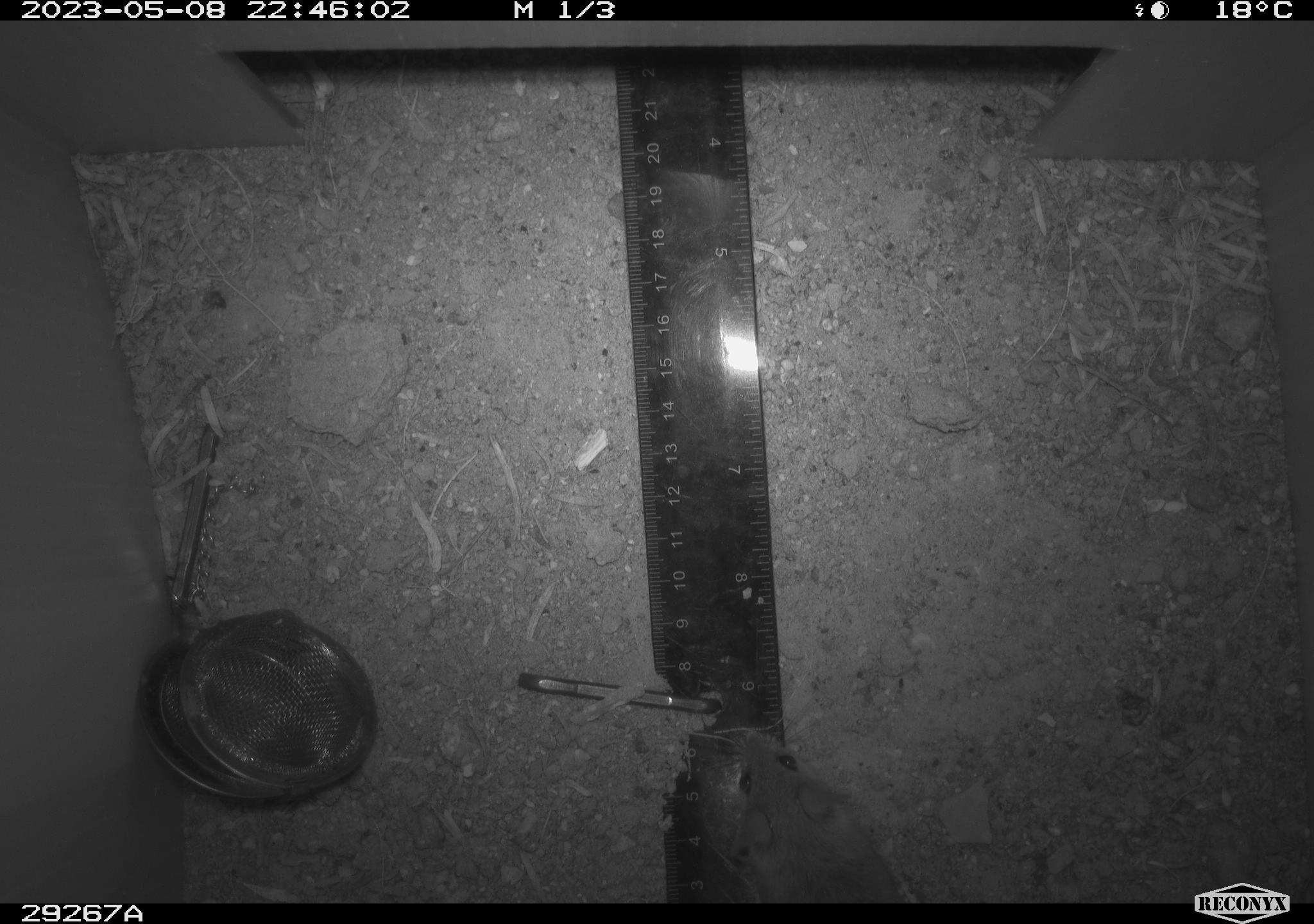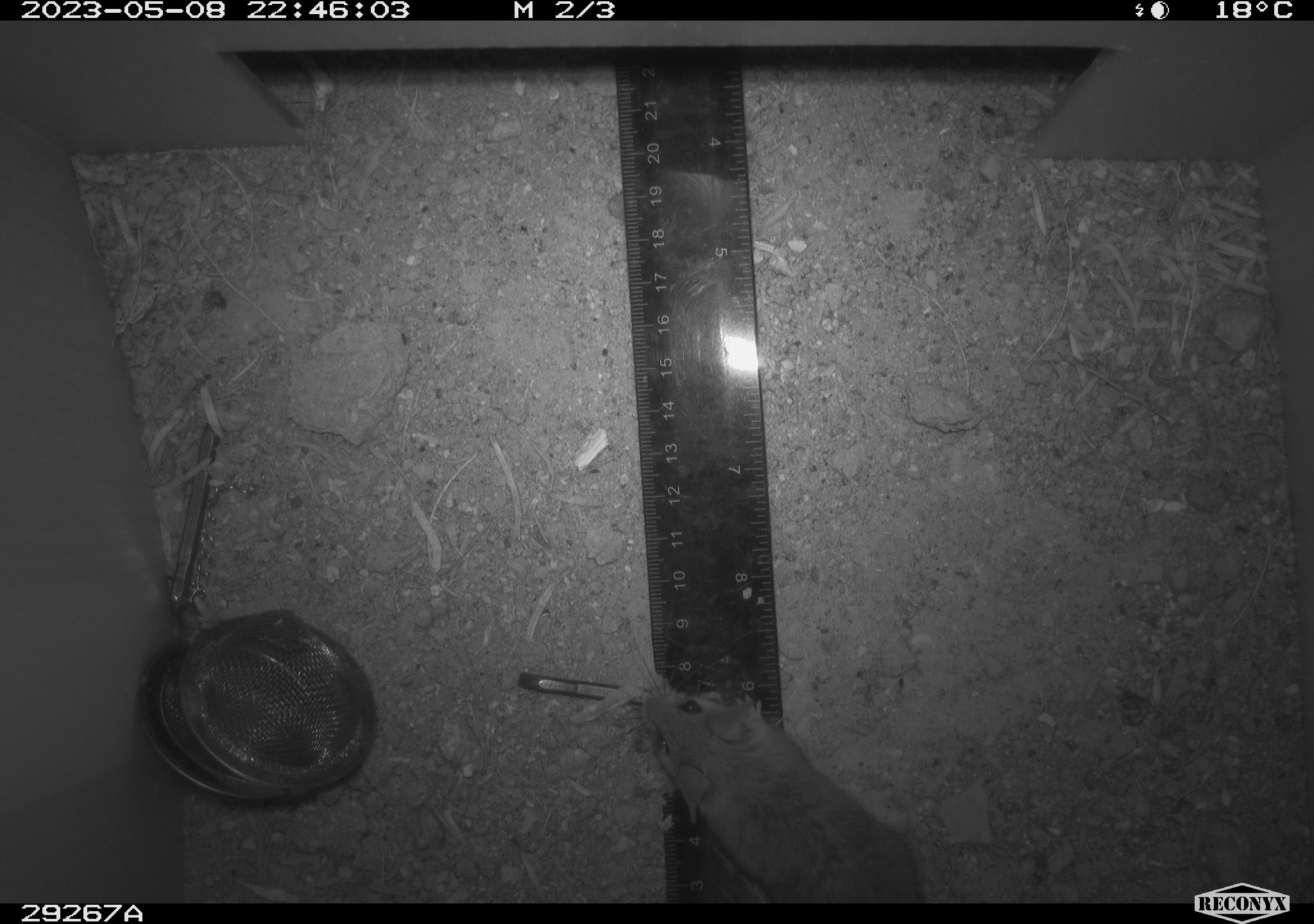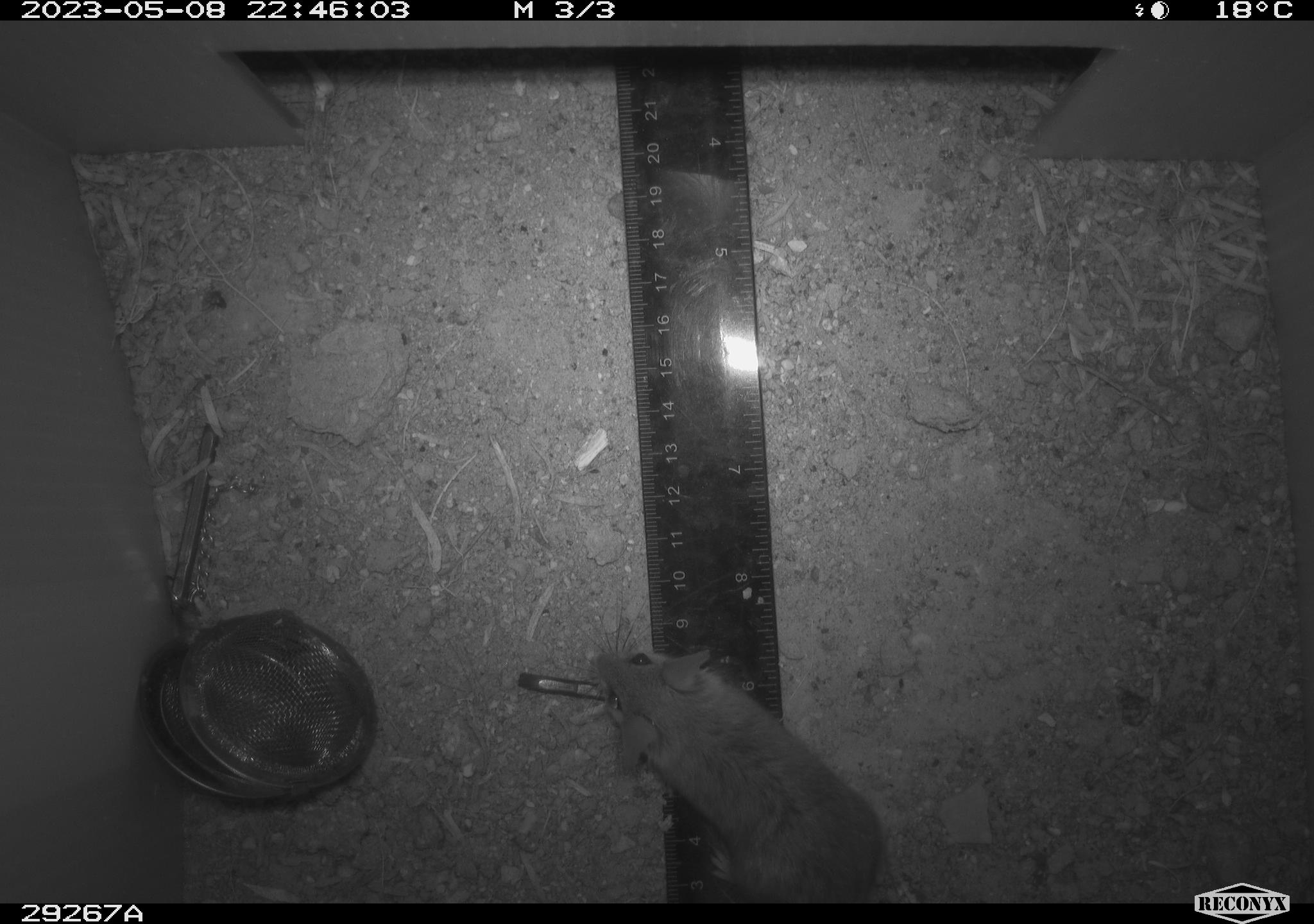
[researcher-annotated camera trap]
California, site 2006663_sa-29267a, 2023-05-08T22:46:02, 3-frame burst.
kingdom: Animalia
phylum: Chordata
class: Mammalia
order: Rodentia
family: Cricetidae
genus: Peromyscus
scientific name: Peromyscus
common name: deer mice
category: peromyscus species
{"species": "peromyscus species (deer mice) (Peromyscus)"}